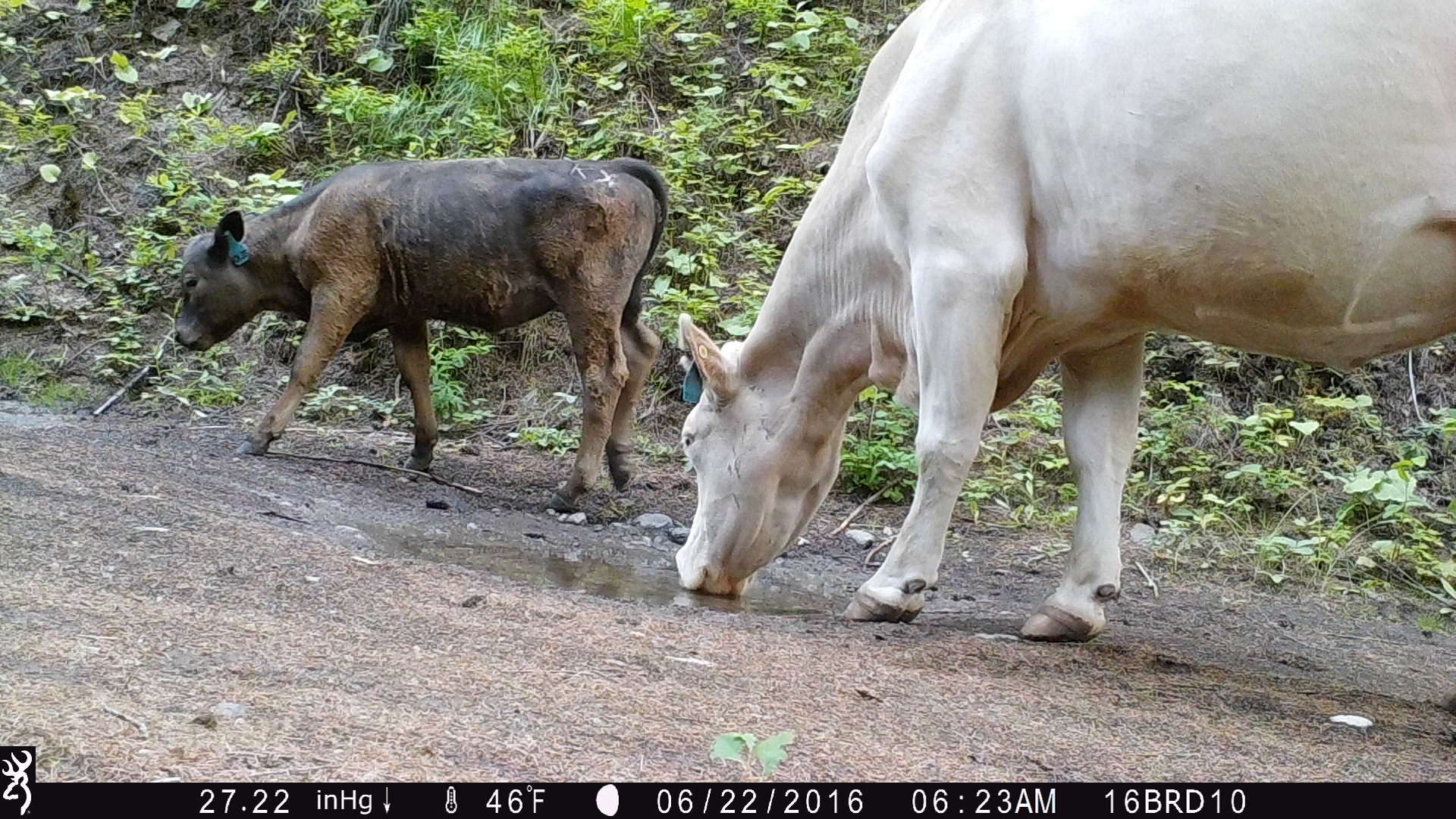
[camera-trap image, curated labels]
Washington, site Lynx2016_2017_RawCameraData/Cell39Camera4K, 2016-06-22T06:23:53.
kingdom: Animalia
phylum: Chordata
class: Mammalia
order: Artiodactyla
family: Bovidae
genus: Bos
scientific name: Bos taurus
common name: domestic cattle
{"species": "domestic cattle (Bos taurus)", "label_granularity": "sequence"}